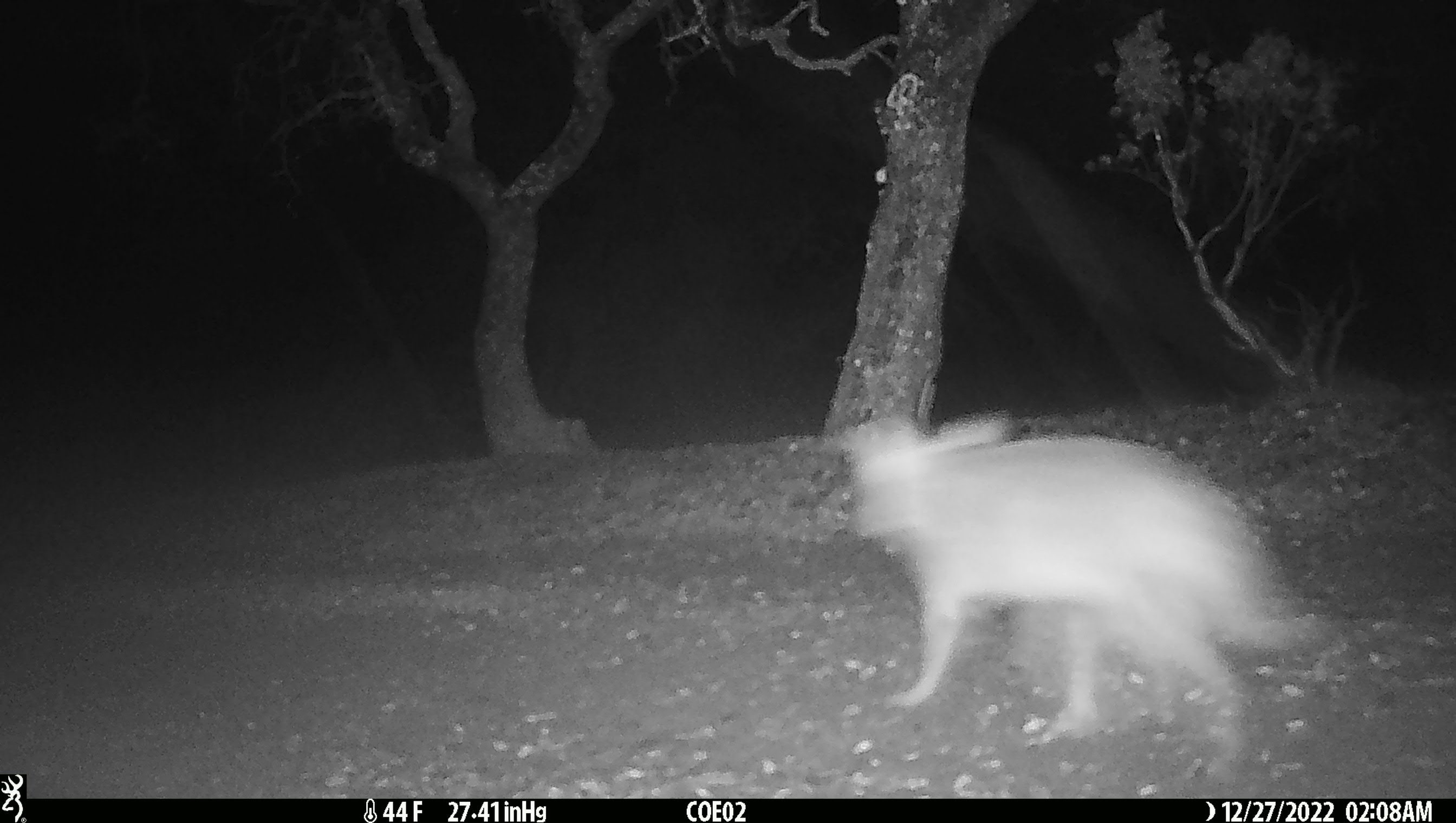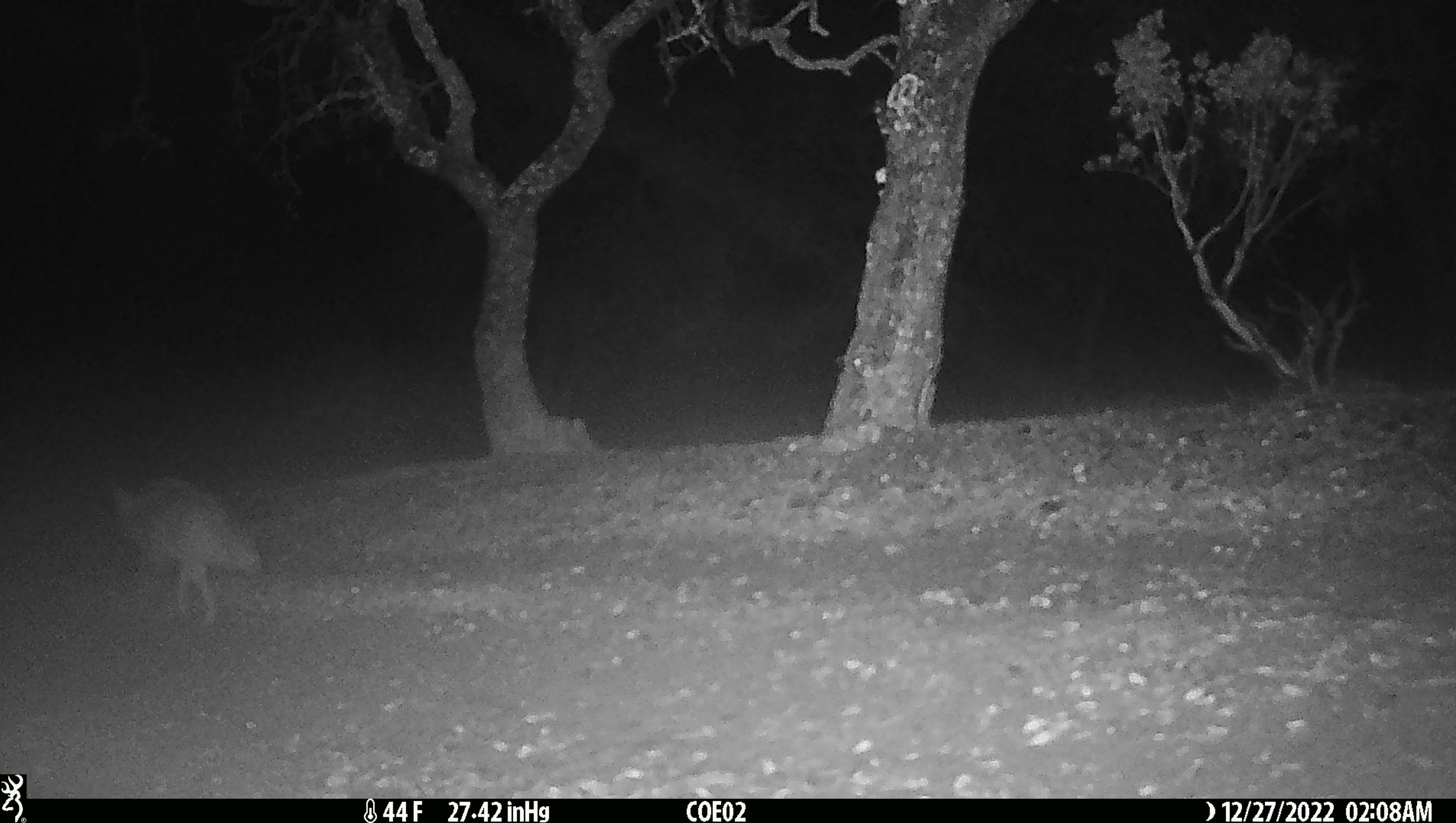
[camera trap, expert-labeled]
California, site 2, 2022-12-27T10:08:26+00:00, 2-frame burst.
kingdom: Animalia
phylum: Chordata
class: Mammalia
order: Carnivora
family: Canidae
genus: Canis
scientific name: Canis latrans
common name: coyote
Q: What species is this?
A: Coyote (Canis latrans).